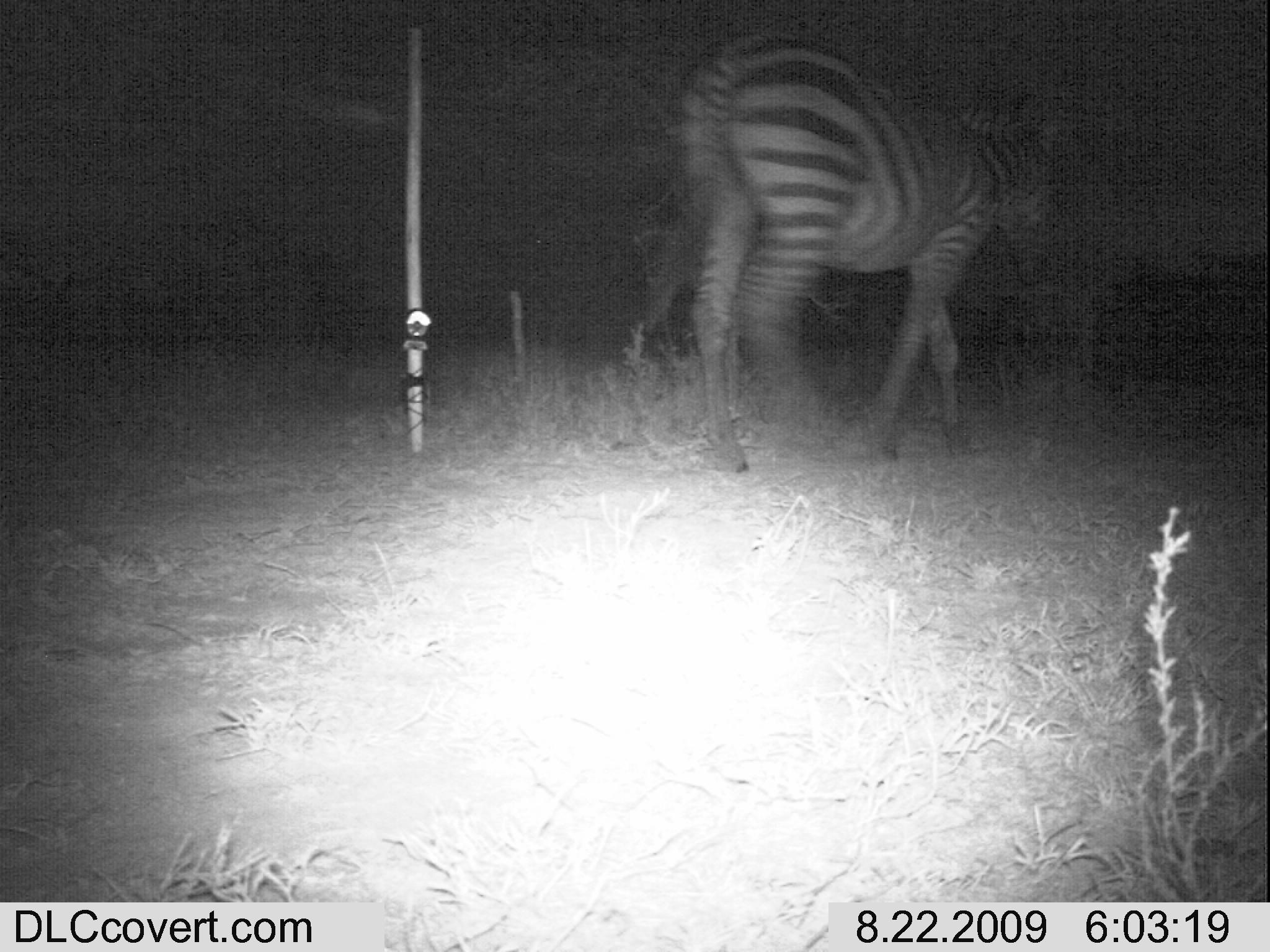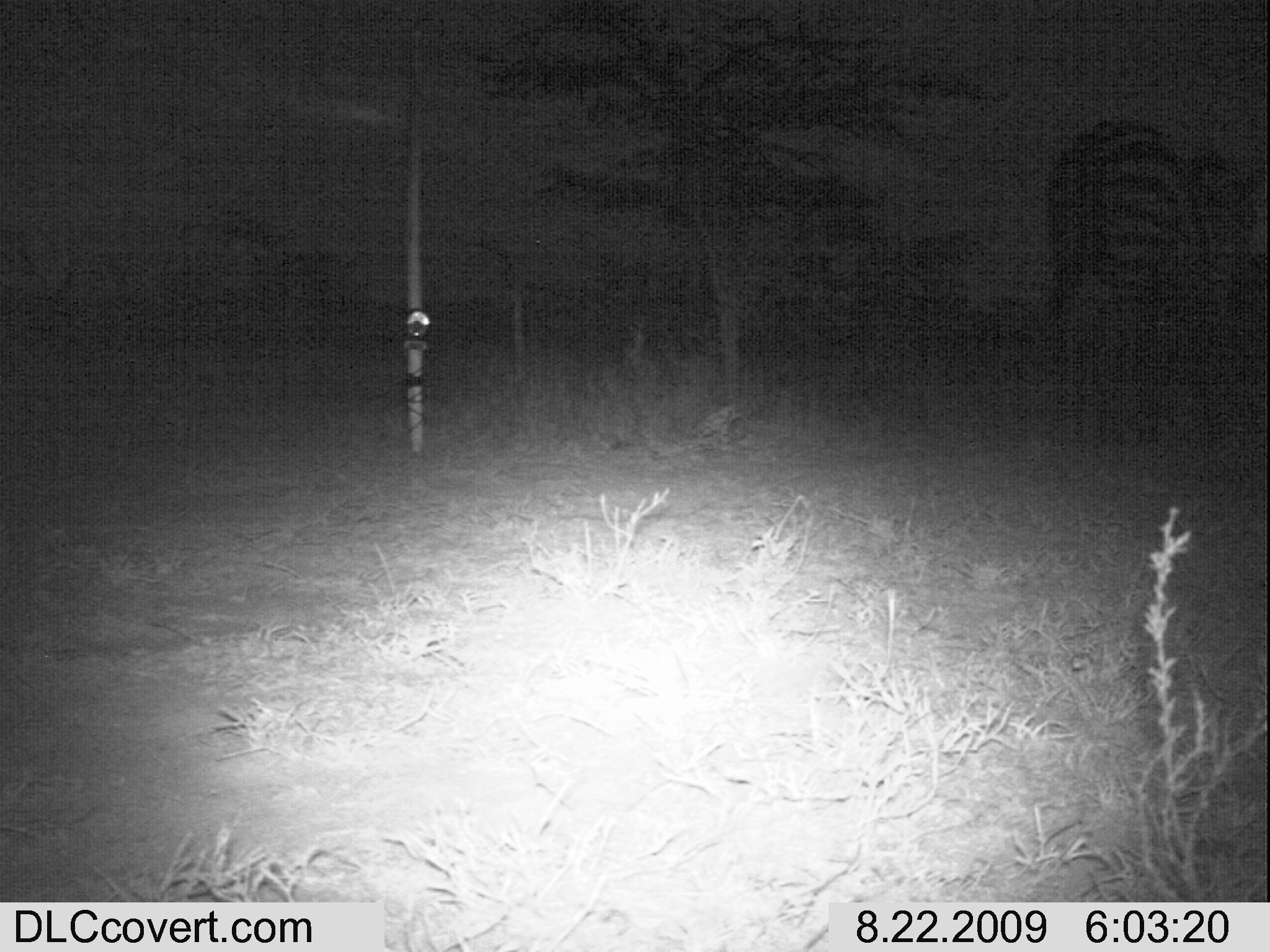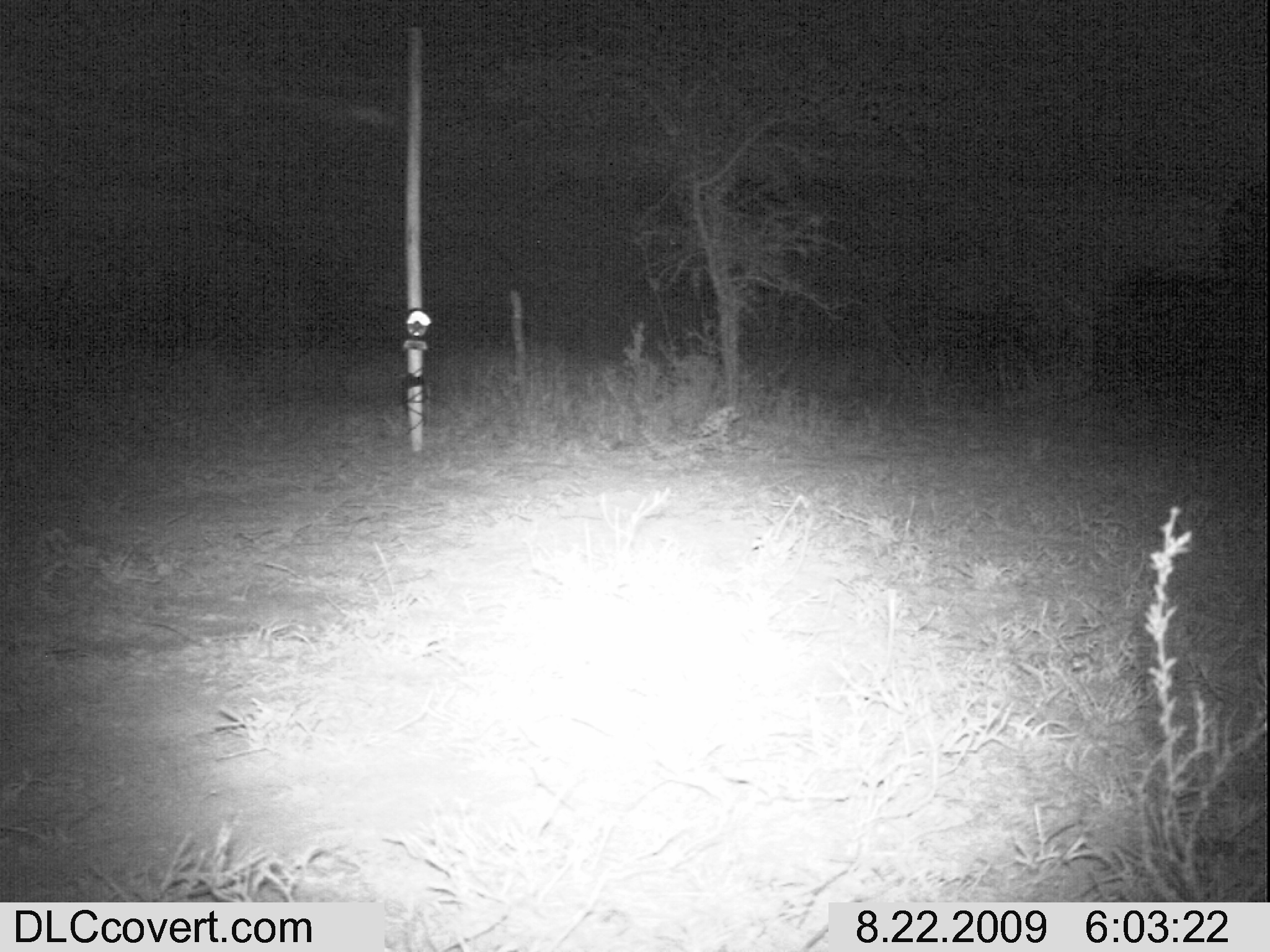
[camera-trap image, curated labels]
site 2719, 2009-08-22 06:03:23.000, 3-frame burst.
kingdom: Animalia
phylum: Chordata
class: Mammalia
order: Perissodactyla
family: Equidae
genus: Equus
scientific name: Equus quagga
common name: plains zebra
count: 1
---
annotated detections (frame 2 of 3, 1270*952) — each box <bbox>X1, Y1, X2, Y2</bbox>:
equus quagga: <bbox>1045, 119, 1240, 457</bbox>